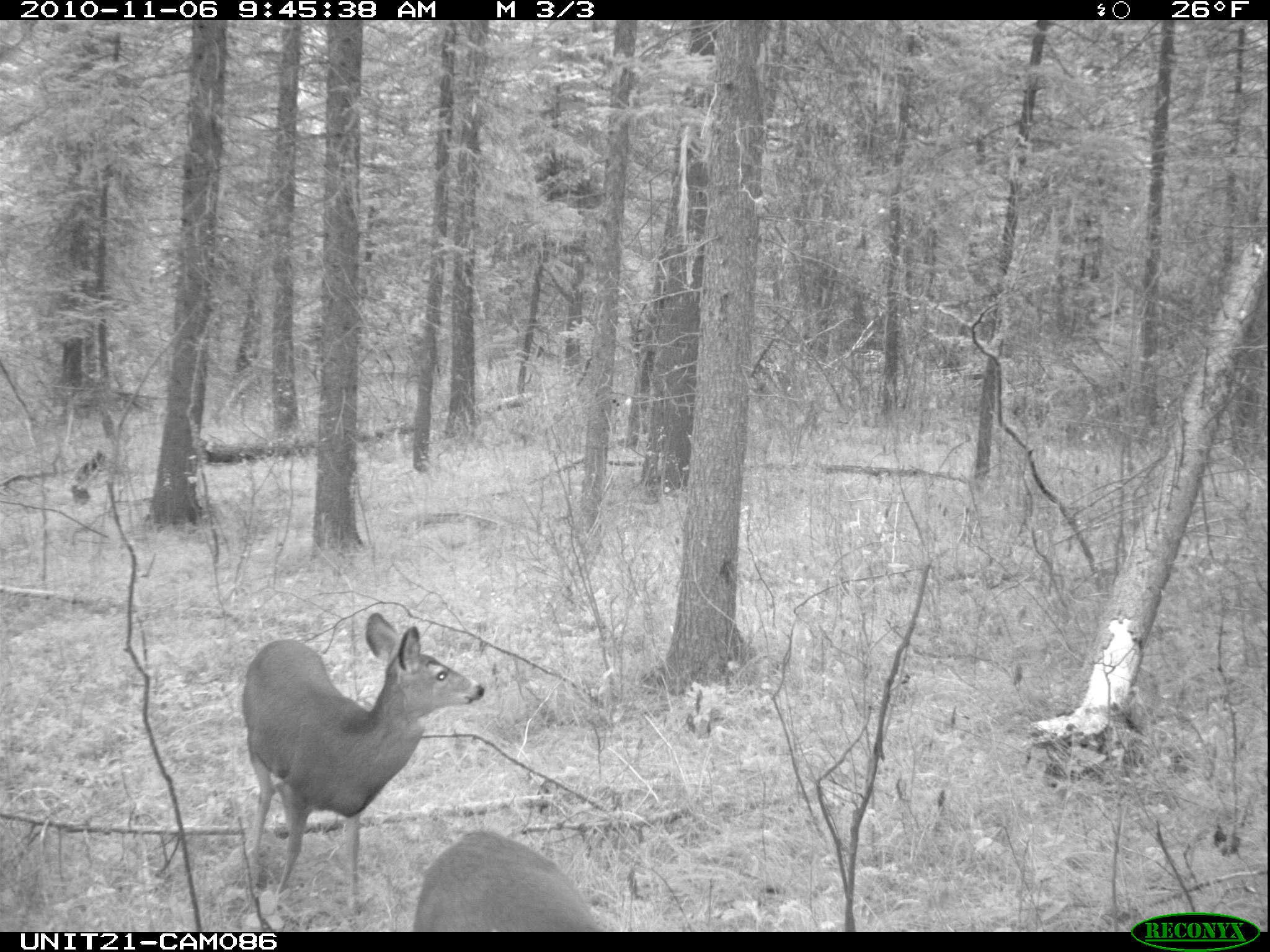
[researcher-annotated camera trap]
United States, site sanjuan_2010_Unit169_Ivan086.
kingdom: Animalia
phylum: Chordata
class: Mammalia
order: Artiodactyla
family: Cervidae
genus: Odocoileus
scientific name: Odocoileus hemionus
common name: mule deer